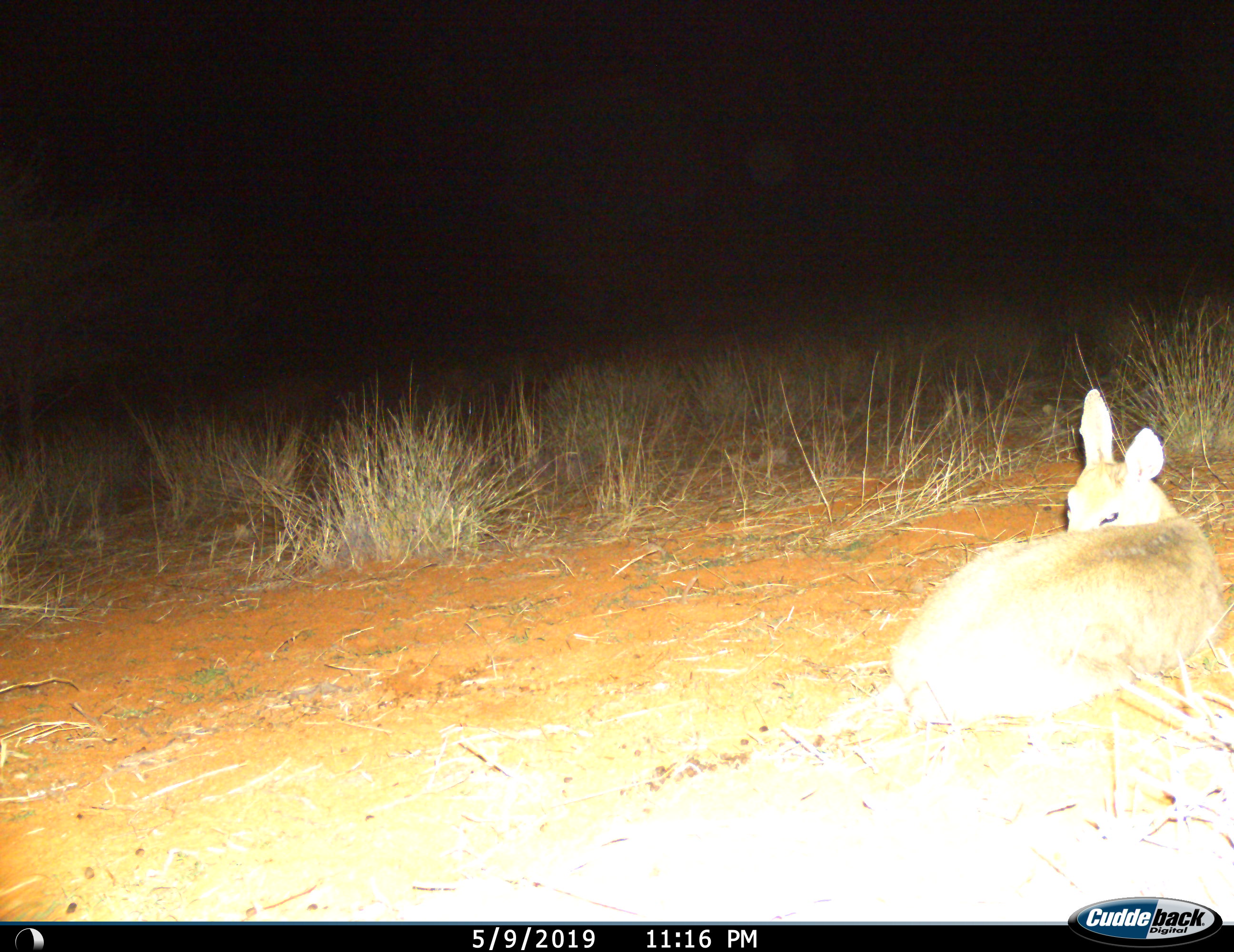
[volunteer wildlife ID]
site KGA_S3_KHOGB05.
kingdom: Animalia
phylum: Chordata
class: Mammalia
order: Artiodactyla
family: Bovidae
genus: Raphicerus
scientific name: Raphicerus campestris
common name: steenbok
Steenbok (Raphicerus campestris), count 1. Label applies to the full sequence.